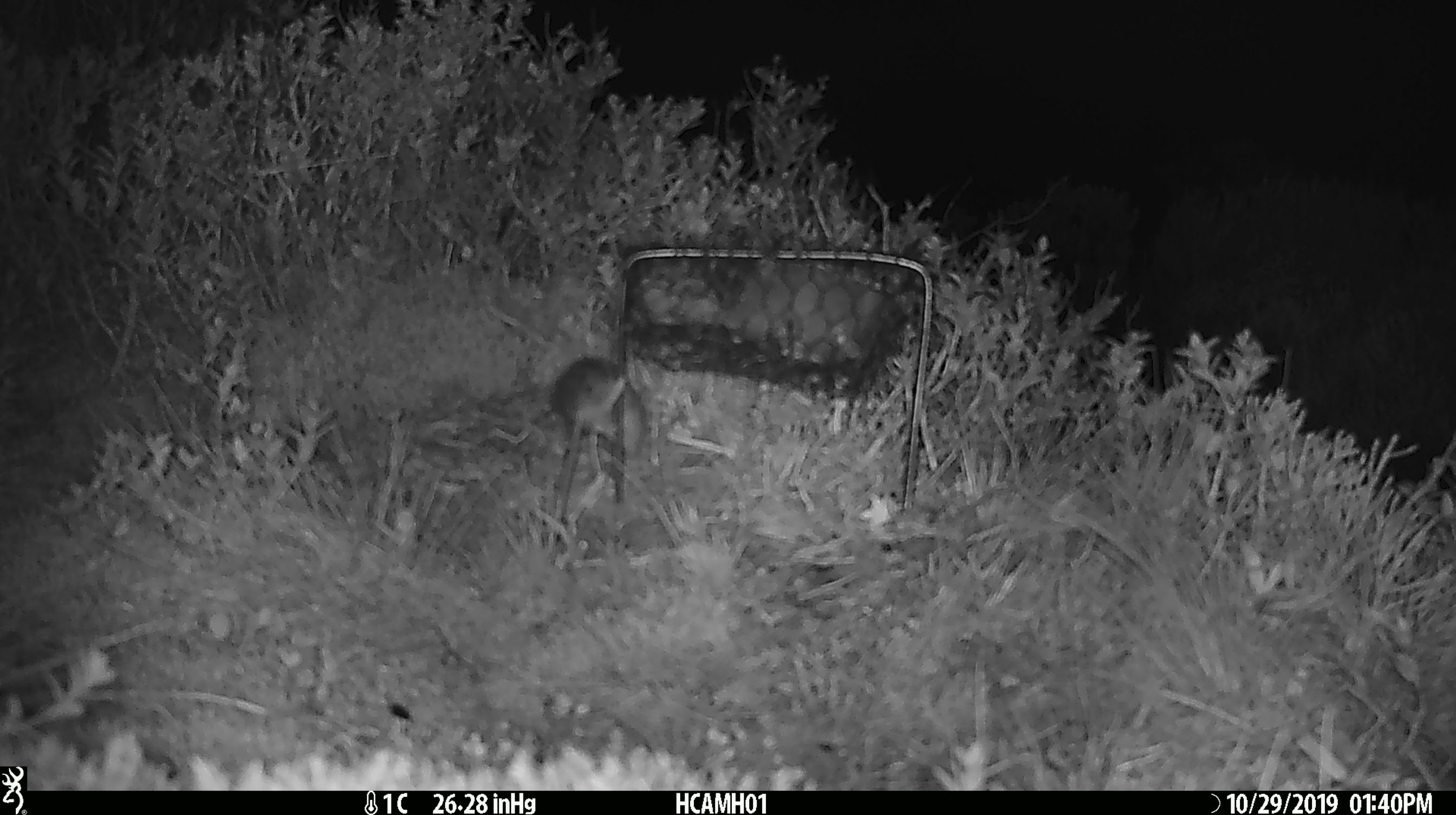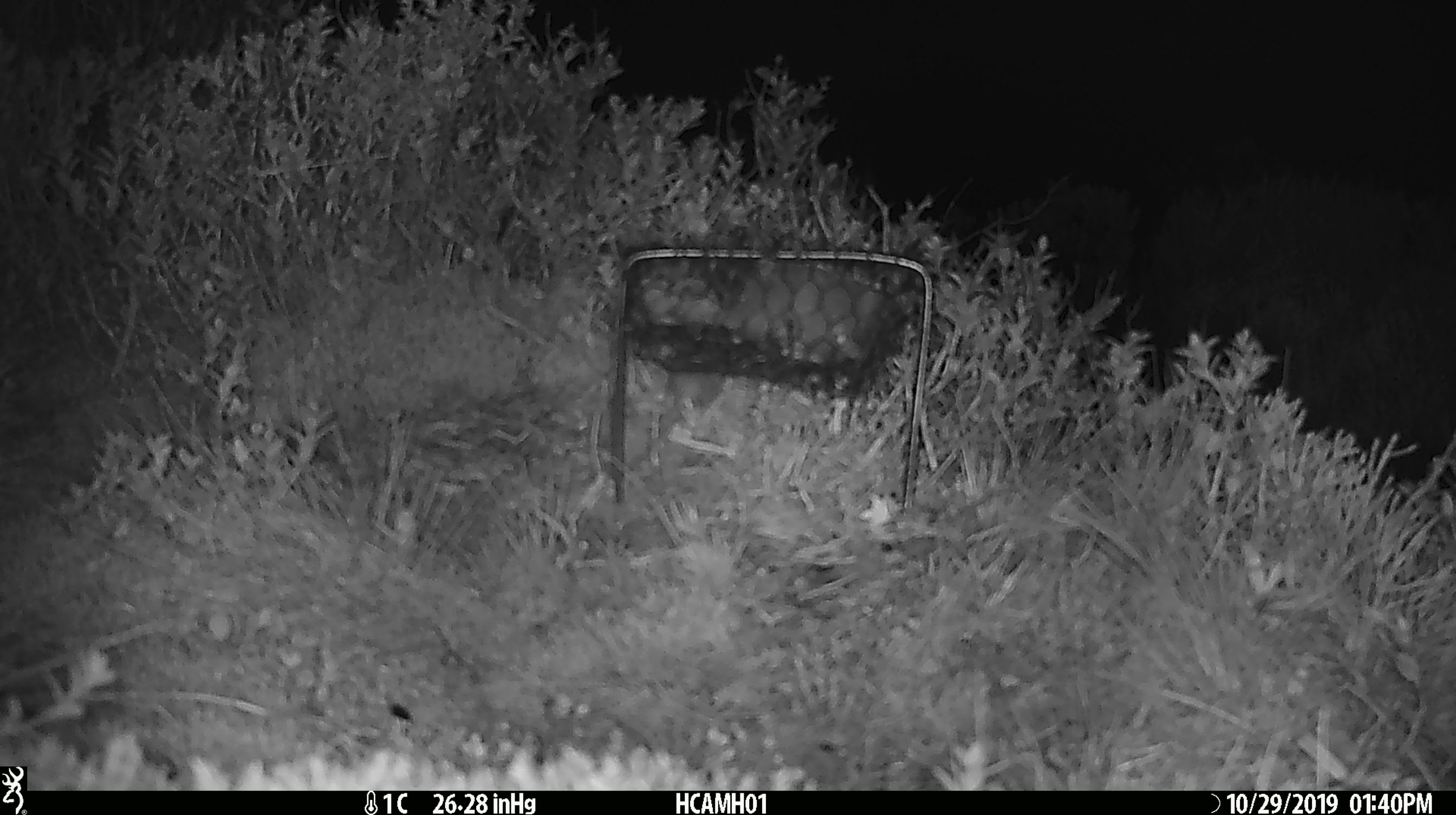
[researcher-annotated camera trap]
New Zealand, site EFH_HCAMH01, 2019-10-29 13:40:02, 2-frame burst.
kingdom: Animalia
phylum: Chordata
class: Mammalia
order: Rodentia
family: Muridae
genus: Mus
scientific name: Mus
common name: mouse